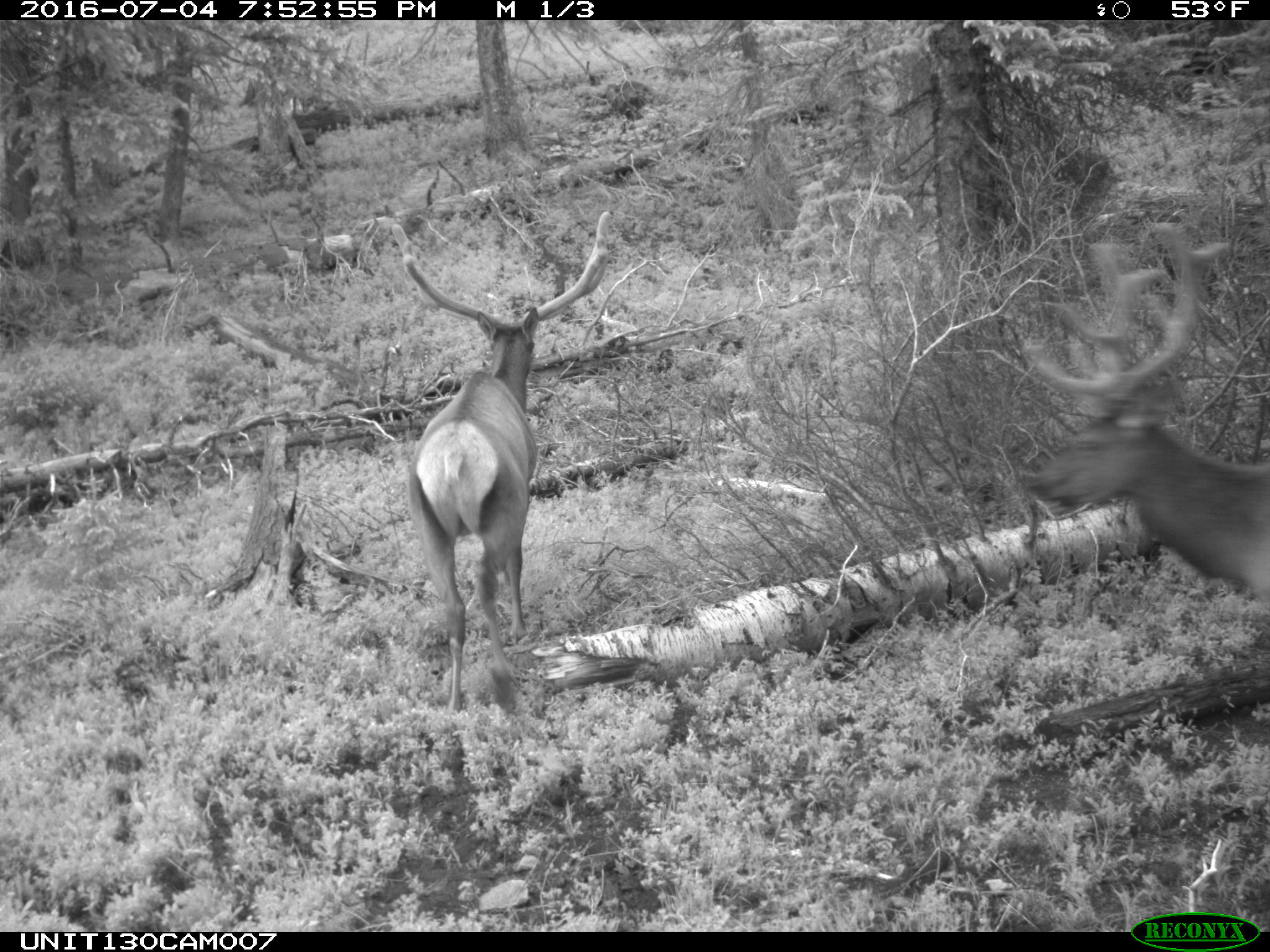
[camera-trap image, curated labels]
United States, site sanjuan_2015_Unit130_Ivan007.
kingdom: Animalia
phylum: Chordata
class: Mammalia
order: Artiodactyla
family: Cervidae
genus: Cervus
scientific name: Cervus elaphus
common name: red deer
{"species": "Cervus elaphus (red deer)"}